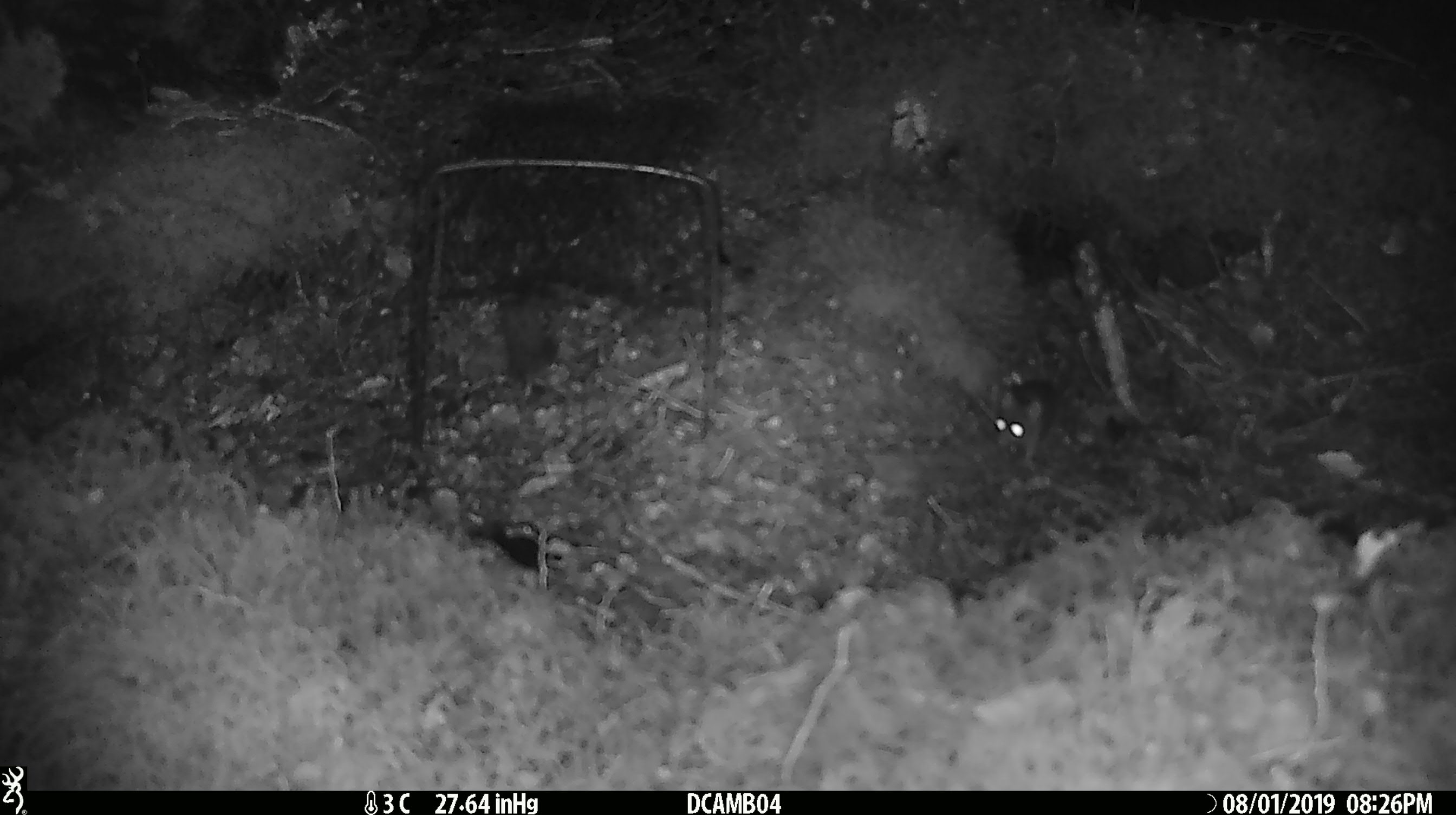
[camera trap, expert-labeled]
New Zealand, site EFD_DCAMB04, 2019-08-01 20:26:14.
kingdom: Animalia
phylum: Chordata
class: Mammalia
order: Rodentia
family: Muridae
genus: Mus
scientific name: Mus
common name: mouse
Mouse (Mus).